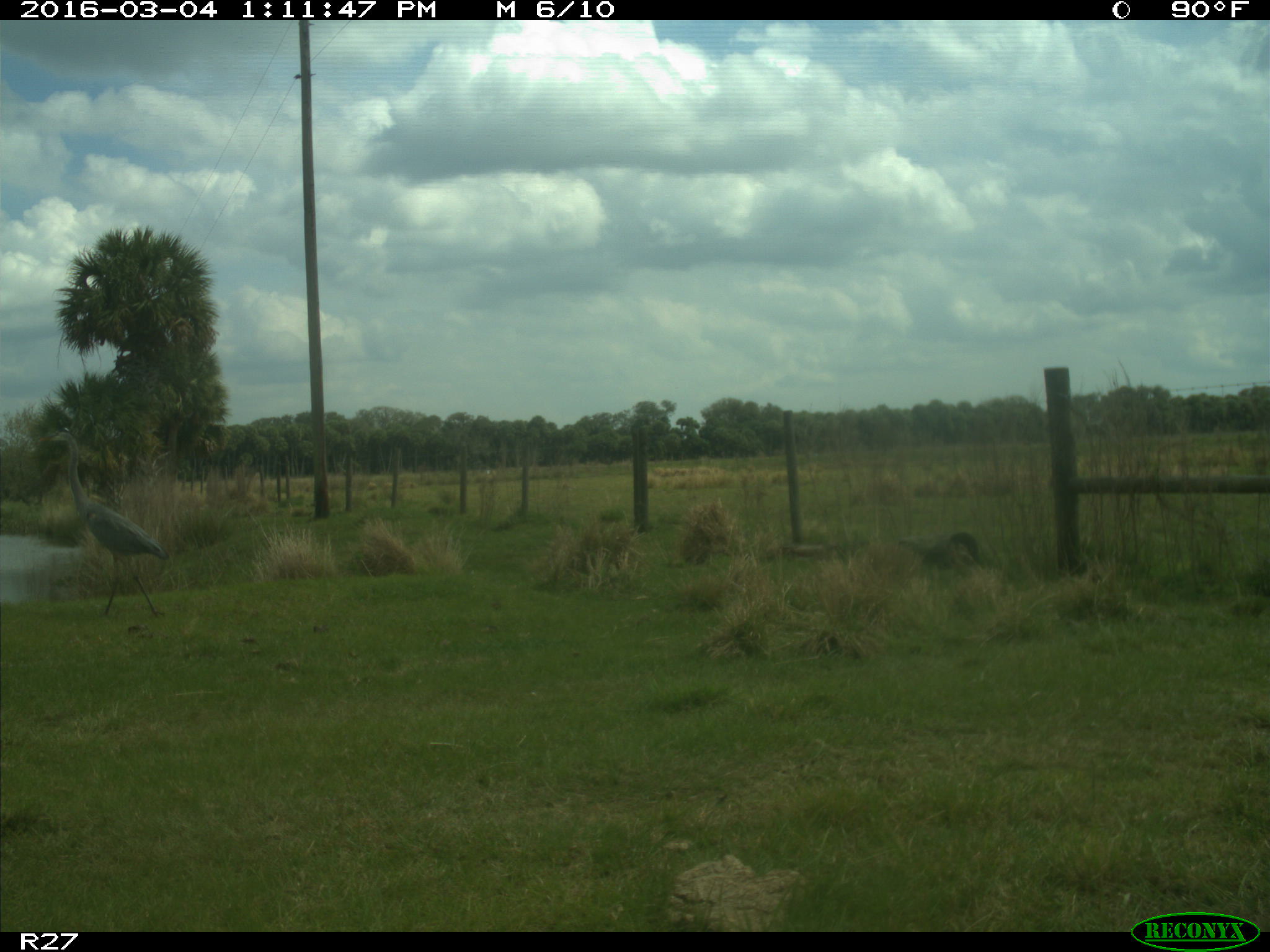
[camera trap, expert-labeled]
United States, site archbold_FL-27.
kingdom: Animalia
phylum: Chordata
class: Aves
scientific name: Aves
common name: birds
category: unidentified bird